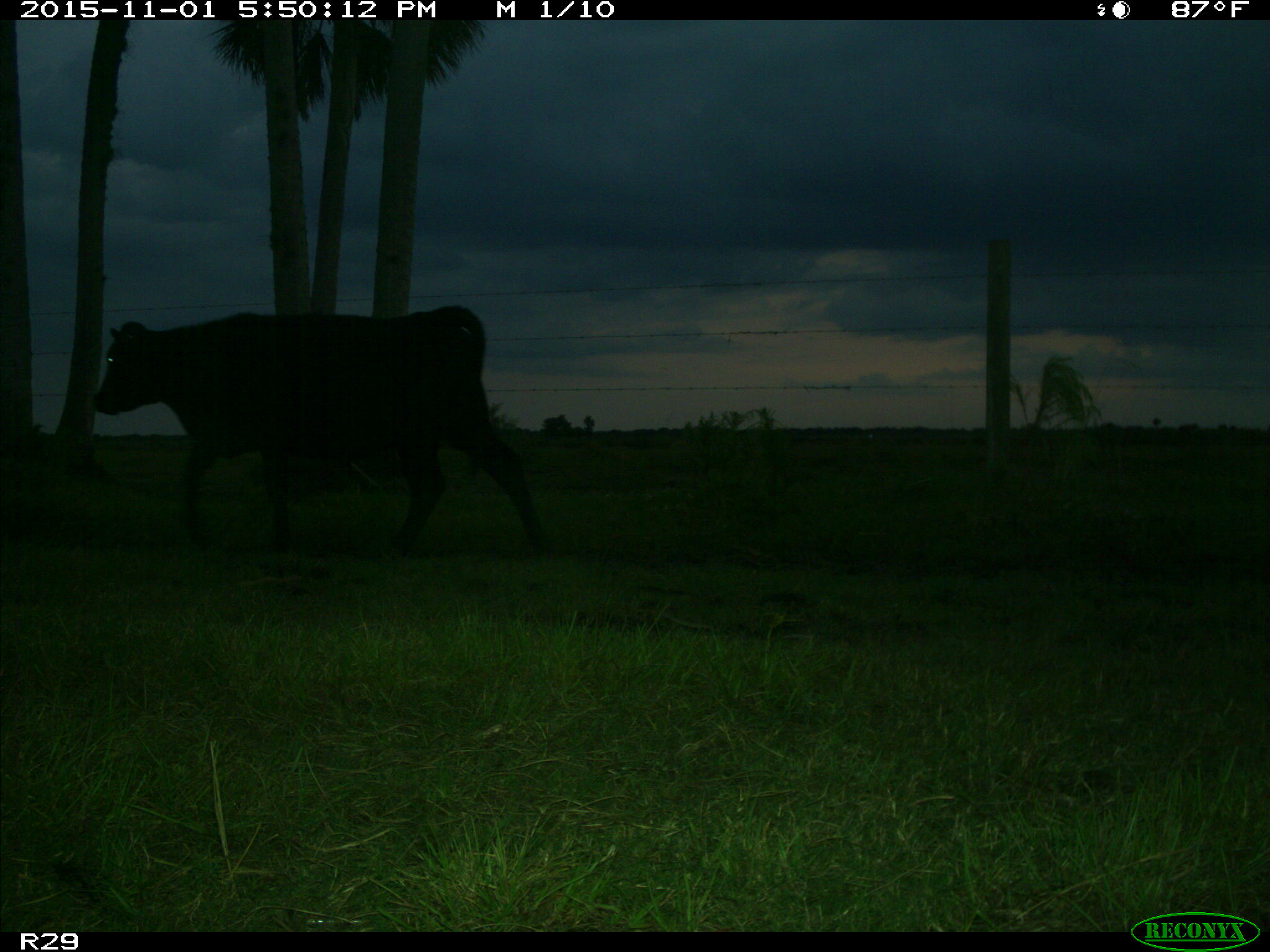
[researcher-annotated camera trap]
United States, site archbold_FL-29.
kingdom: Animalia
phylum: Chordata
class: Mammalia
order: Artiodactyla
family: Bovidae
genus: Bos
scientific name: Bos taurus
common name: domestic cow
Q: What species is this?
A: Bos taurus (domestic cow).